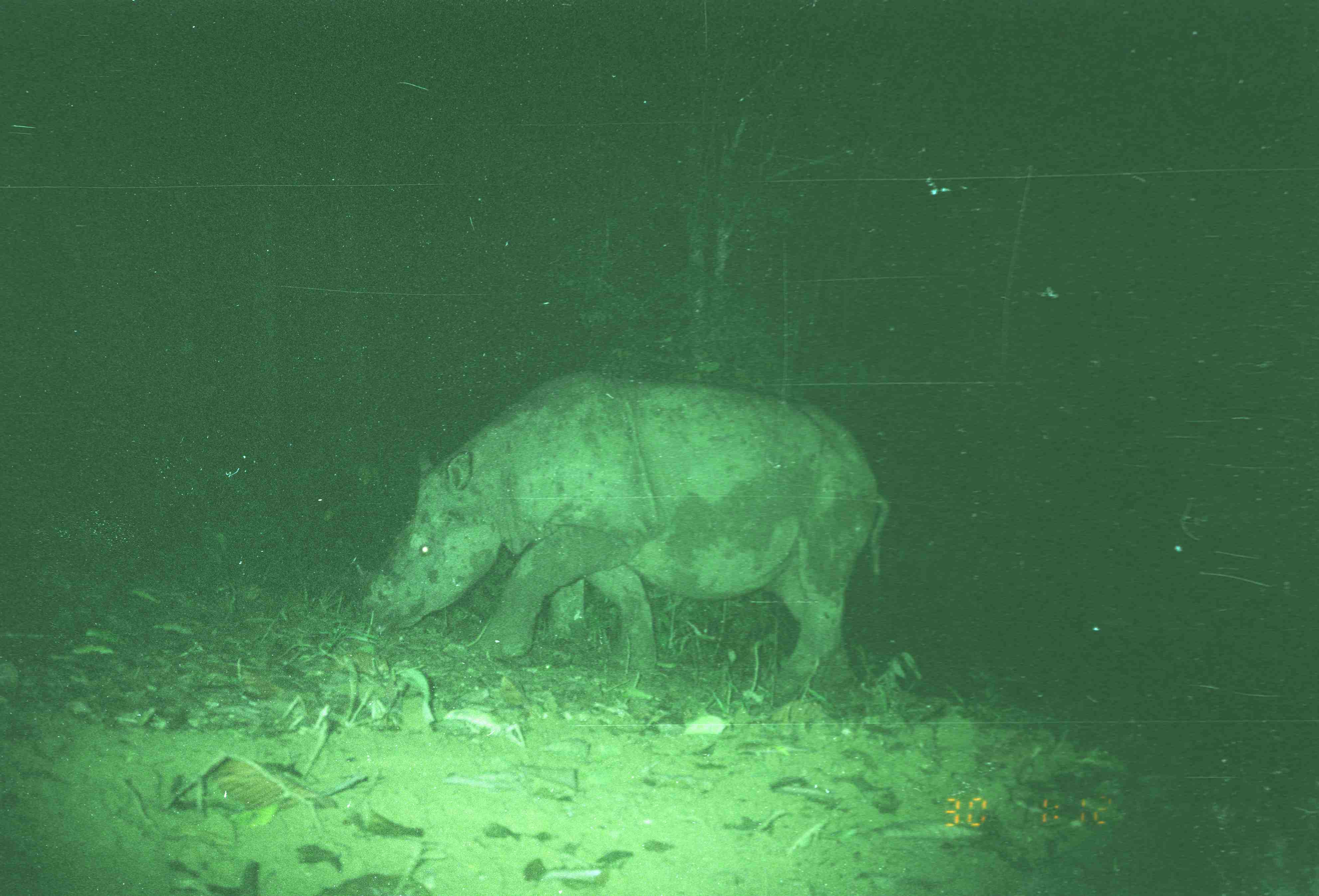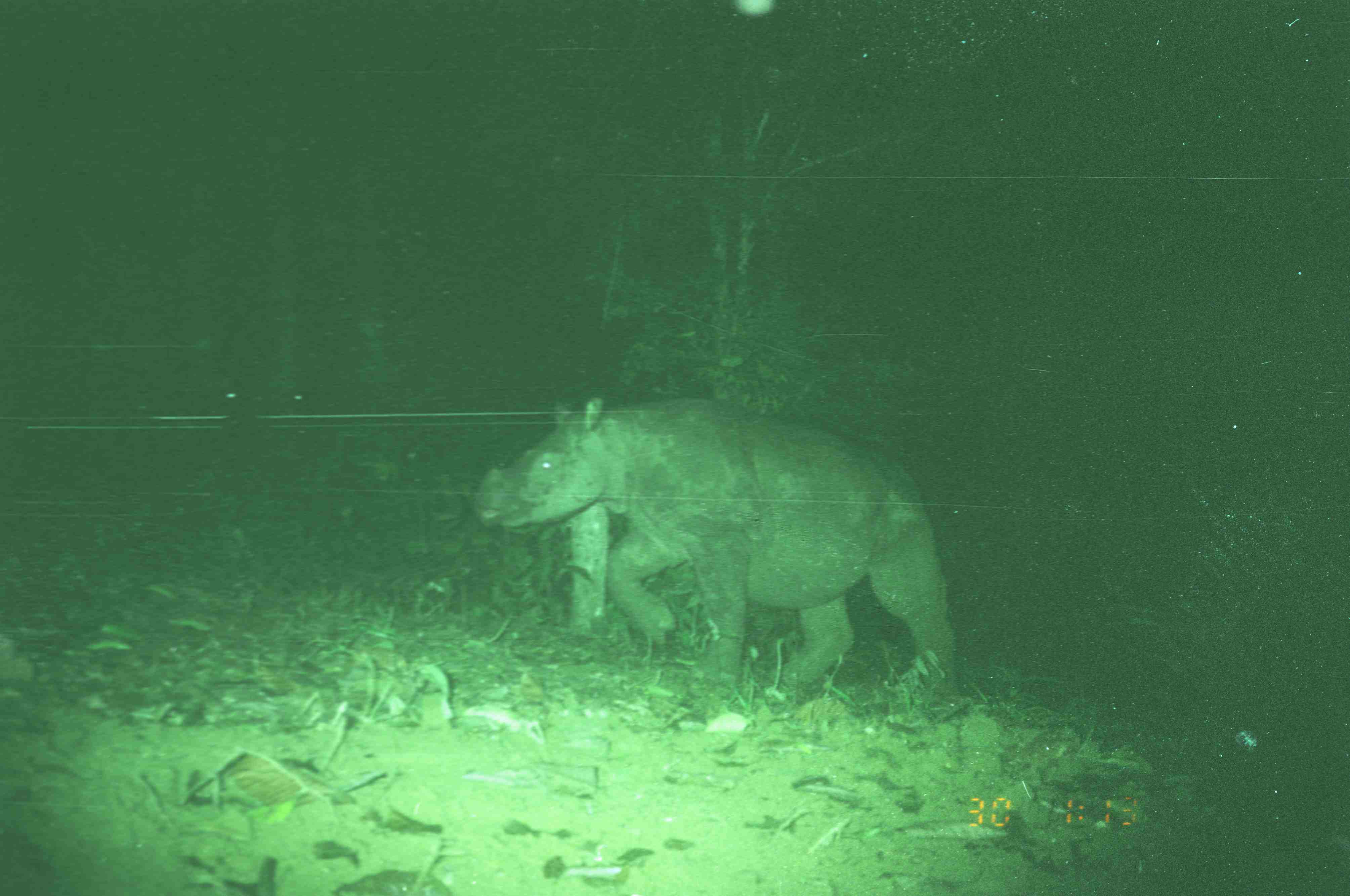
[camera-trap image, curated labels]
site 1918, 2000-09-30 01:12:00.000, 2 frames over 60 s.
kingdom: Animalia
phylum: Chordata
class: Mammalia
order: Perissodactyla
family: Rhinocerotidae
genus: Dicerorhinus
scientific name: Dicerorhinus sumatrensis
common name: sumatran rhinoceros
Dicerorhinus sumatrensis (sumatran rhinoceros), count 1.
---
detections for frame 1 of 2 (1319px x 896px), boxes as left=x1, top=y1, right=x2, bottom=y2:
dicerorhinus sumatrensis: left=360, top=372, right=891, bottom=703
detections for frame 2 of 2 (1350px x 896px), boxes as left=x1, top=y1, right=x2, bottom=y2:
dicerorhinus sumatrensis: left=476, top=396, right=955, bottom=695